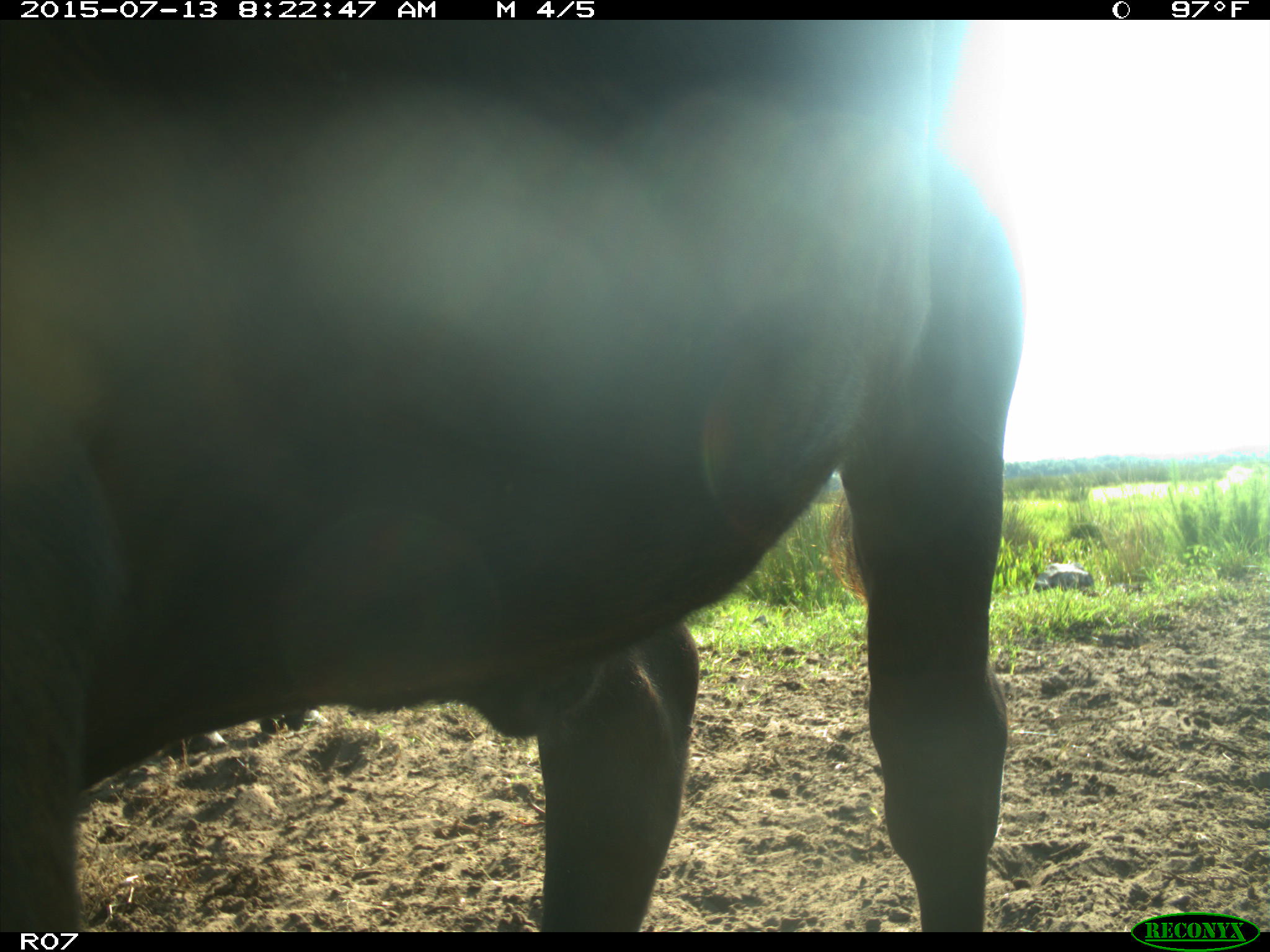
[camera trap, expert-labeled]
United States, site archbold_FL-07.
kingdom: Animalia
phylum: Chordata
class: Mammalia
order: Artiodactyla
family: Bovidae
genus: Bos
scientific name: Bos taurus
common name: domestic cow